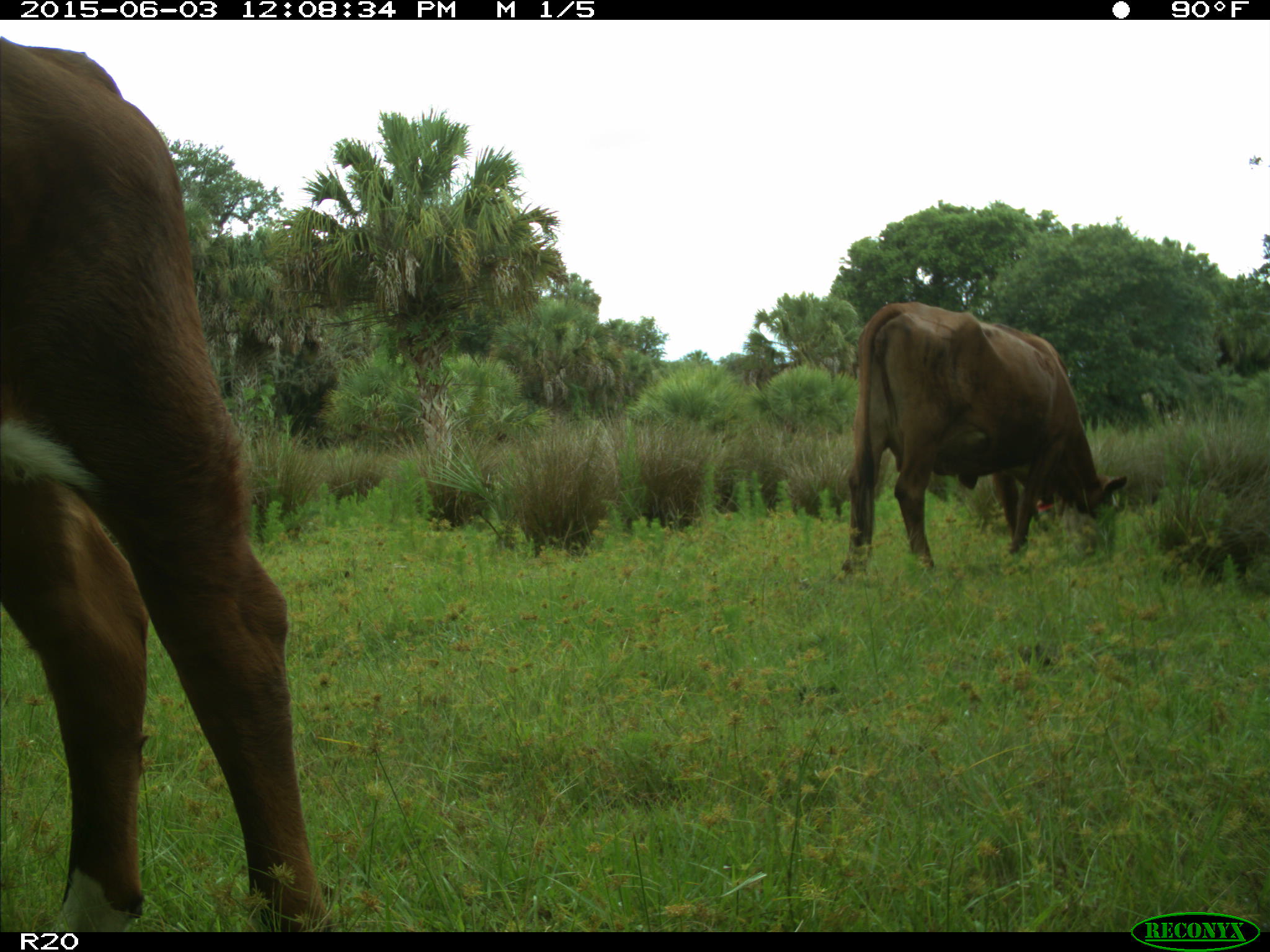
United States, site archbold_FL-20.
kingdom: Animalia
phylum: Chordata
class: Mammalia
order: Artiodactyla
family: Bovidae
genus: Bos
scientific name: Bos taurus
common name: domestic cow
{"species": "Bos taurus (domestic cow)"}